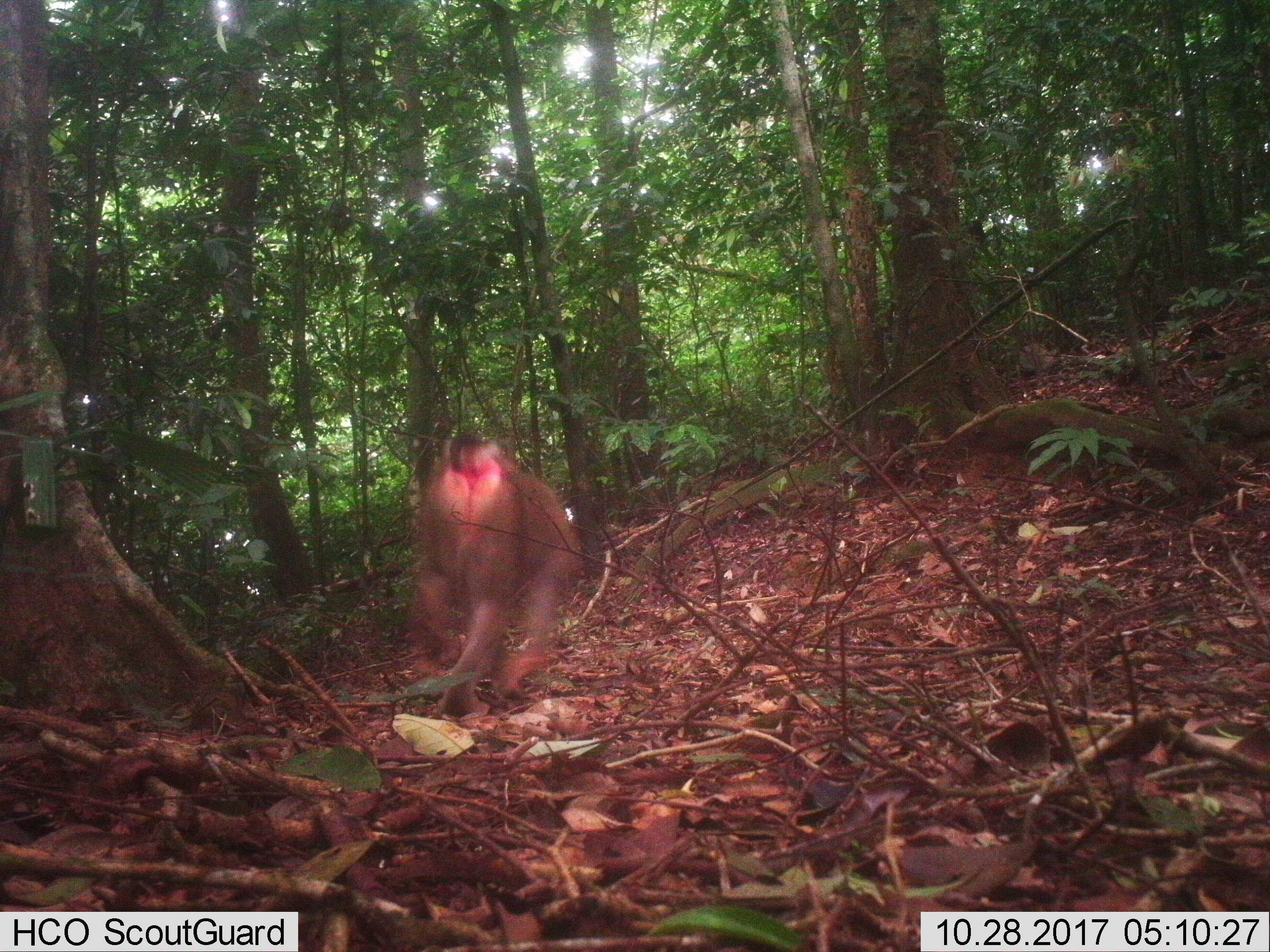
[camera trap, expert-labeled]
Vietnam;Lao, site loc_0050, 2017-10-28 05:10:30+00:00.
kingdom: Animalia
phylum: Chordata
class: Mammalia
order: Primates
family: Cercopithecidae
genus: Macaca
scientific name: Macaca nemestrina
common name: pig-tailed macaque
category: pig tailed macaque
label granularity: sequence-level